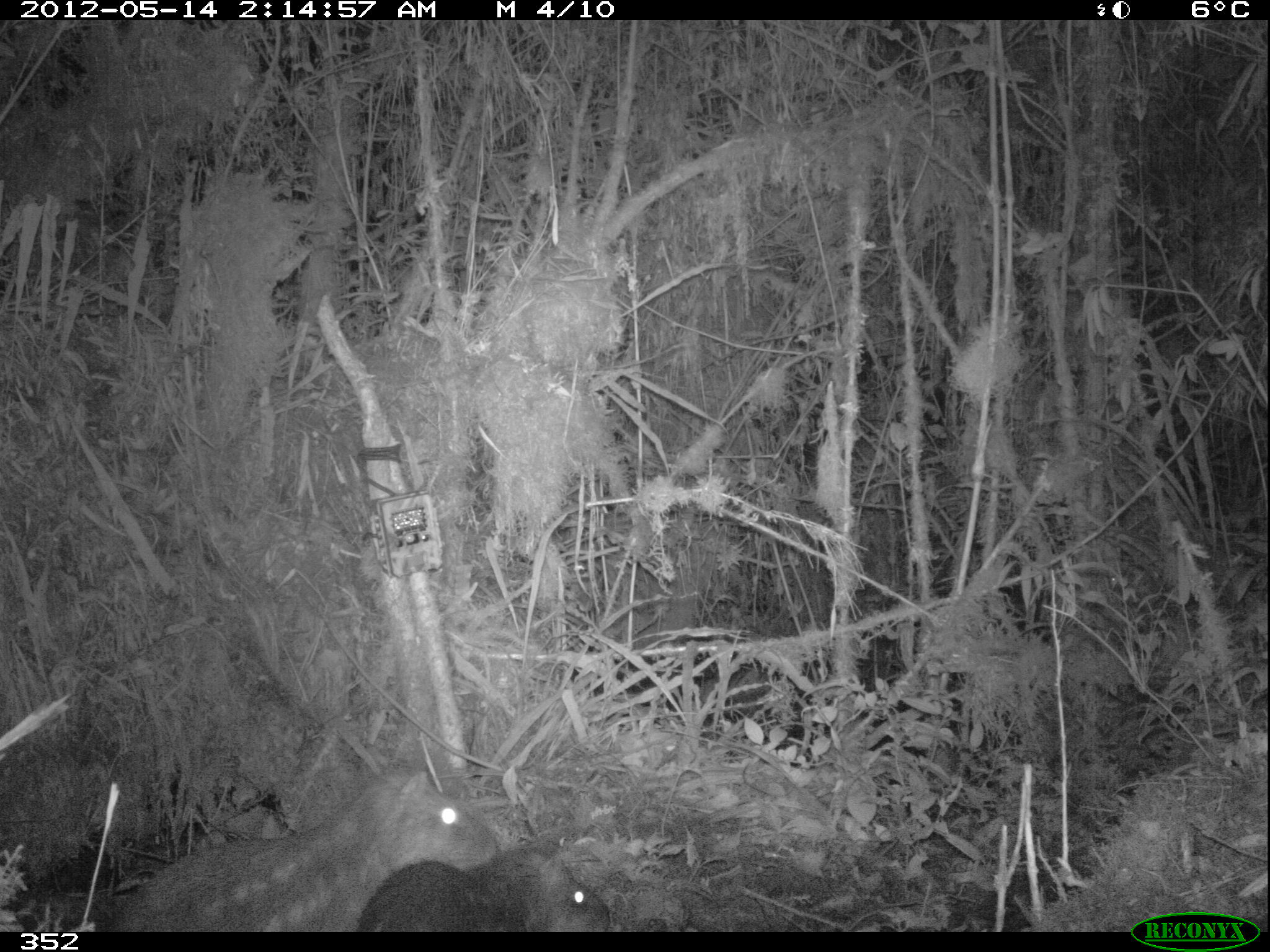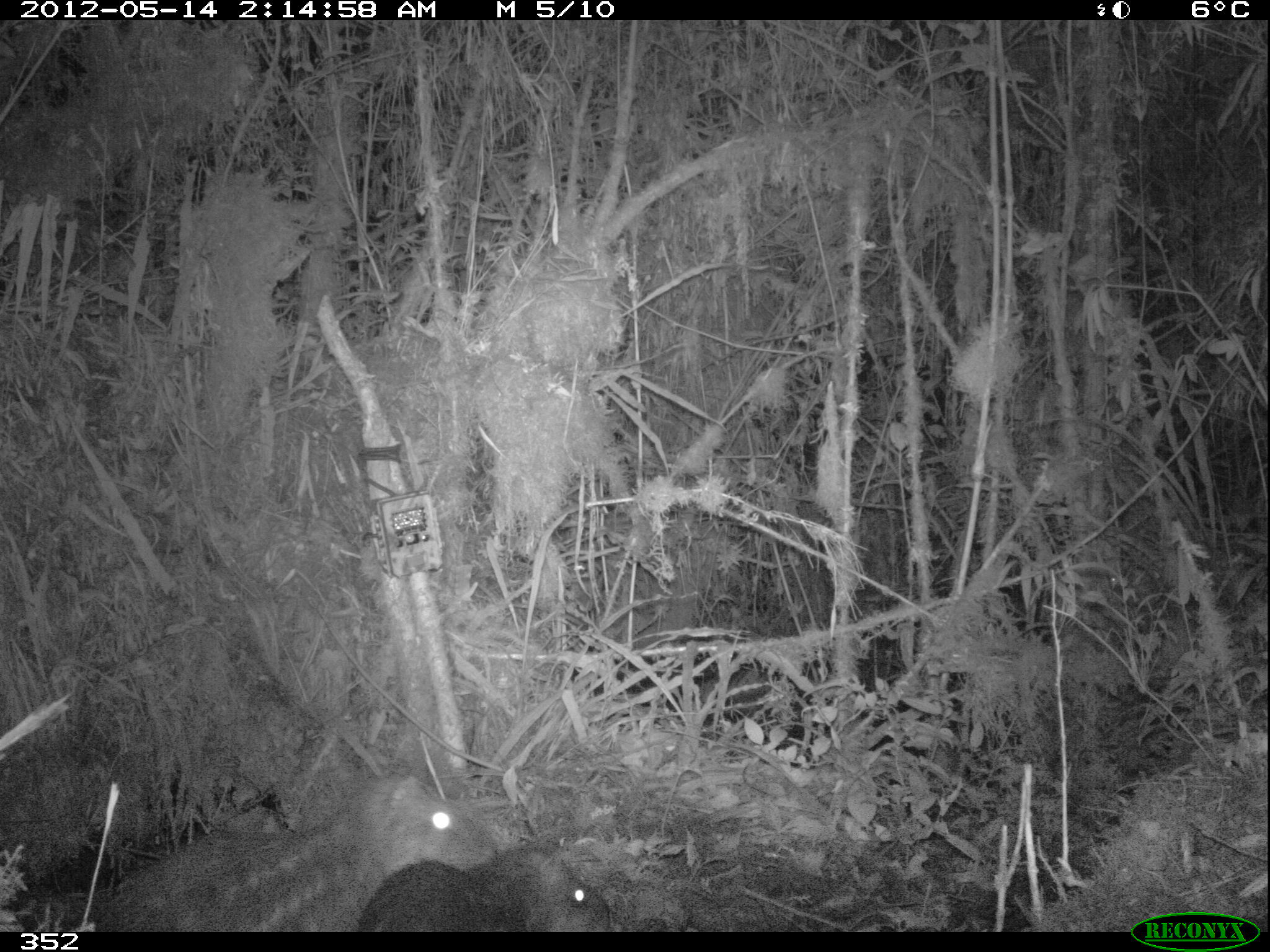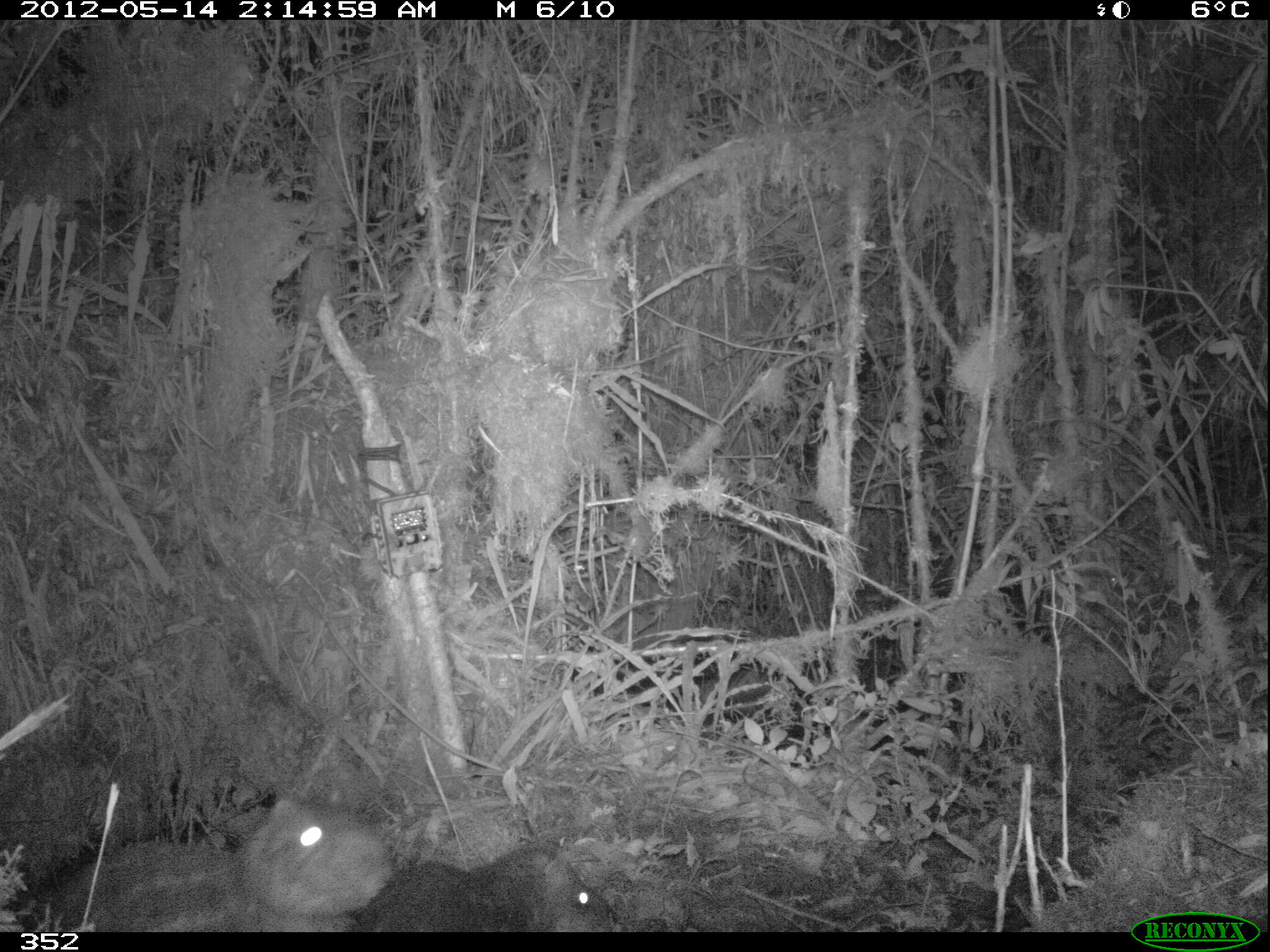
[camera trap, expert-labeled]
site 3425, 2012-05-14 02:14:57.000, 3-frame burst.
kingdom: Animalia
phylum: Chordata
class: Mammalia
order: Rodentia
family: Cuniculidae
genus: Cuniculus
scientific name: Cuniculus taczanowskii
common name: mountain paca